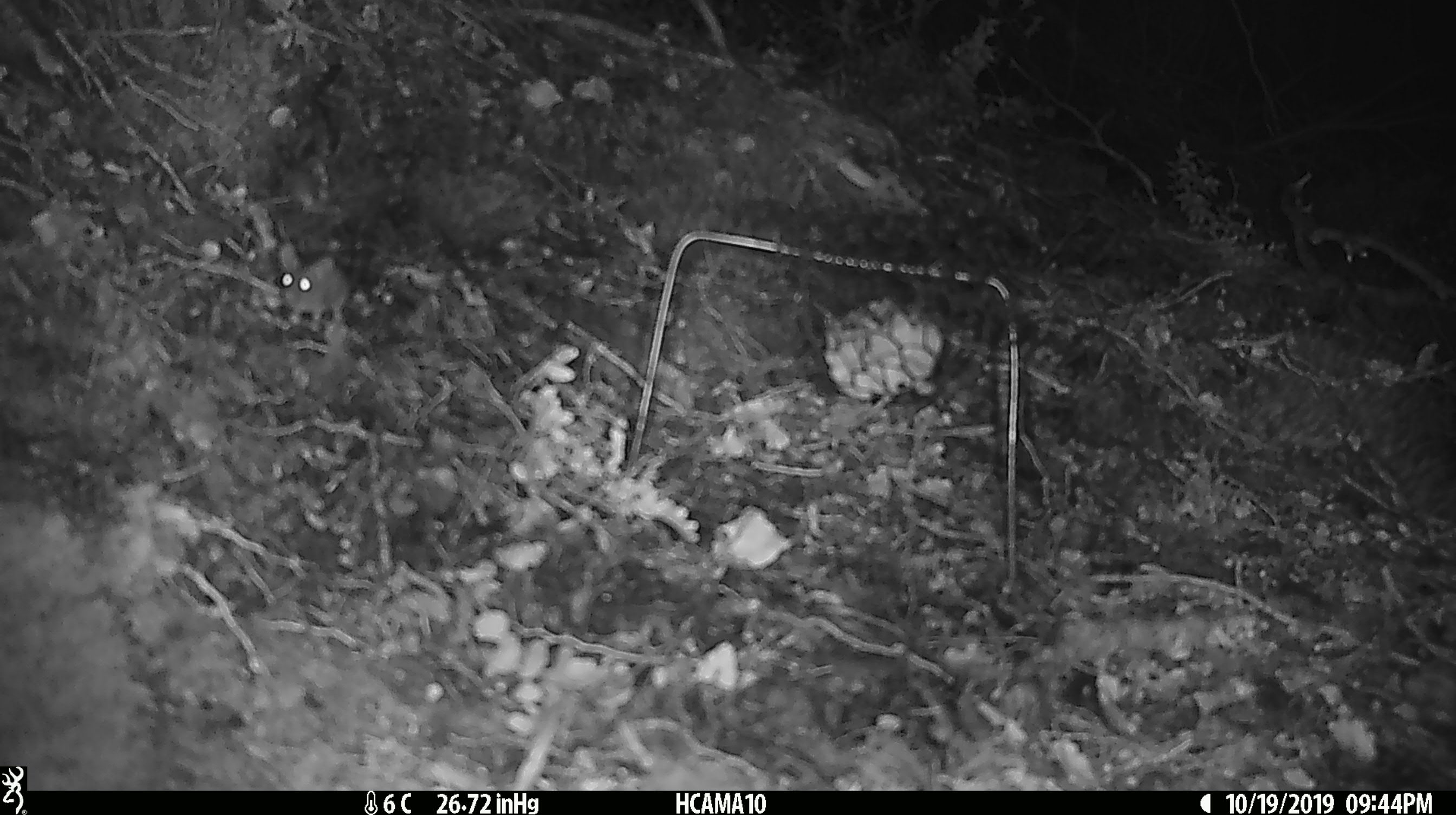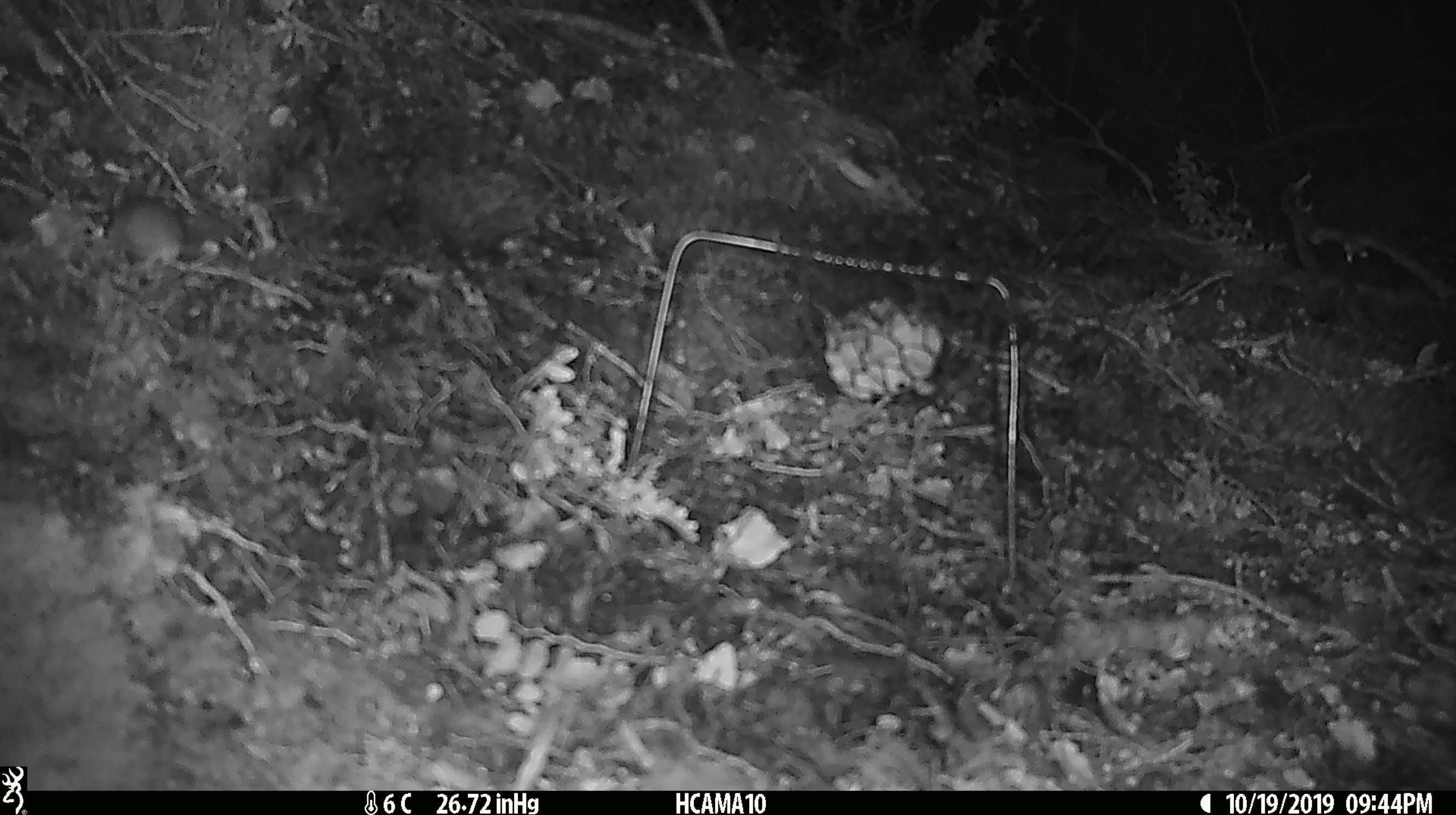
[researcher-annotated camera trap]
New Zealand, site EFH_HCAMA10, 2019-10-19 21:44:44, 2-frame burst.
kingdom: Animalia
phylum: Chordata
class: Mammalia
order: Rodentia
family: Muridae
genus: Mus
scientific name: Mus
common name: mouse